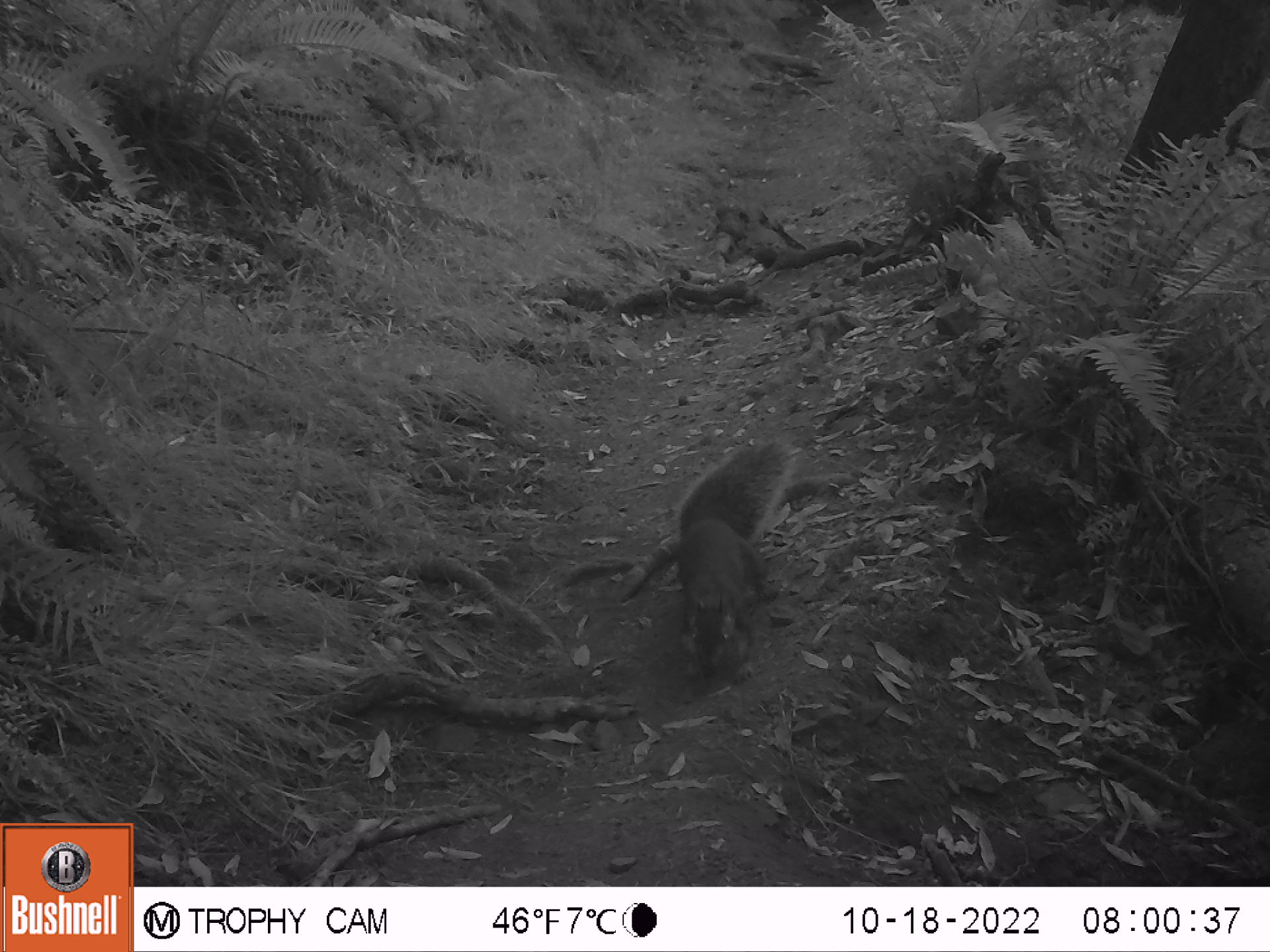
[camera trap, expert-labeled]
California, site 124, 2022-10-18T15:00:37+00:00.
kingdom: Animalia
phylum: Chordata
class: Mammalia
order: Rodentia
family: Sciuridae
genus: Sciurus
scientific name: Sciurus griseus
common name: western gray squirrel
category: western grey squirrel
Western grey squirrel (western gray squirrel) (Sciurus griseus).